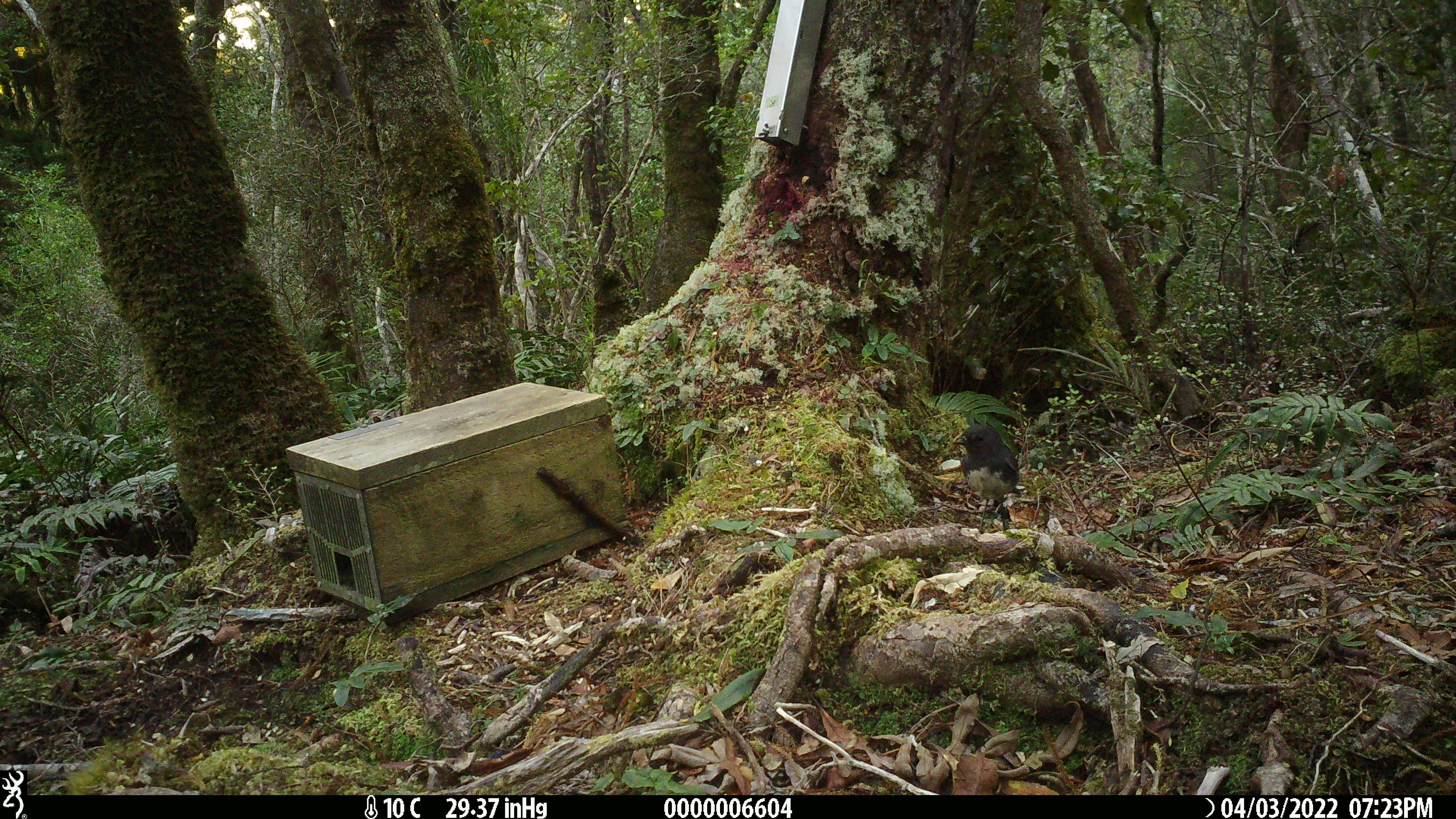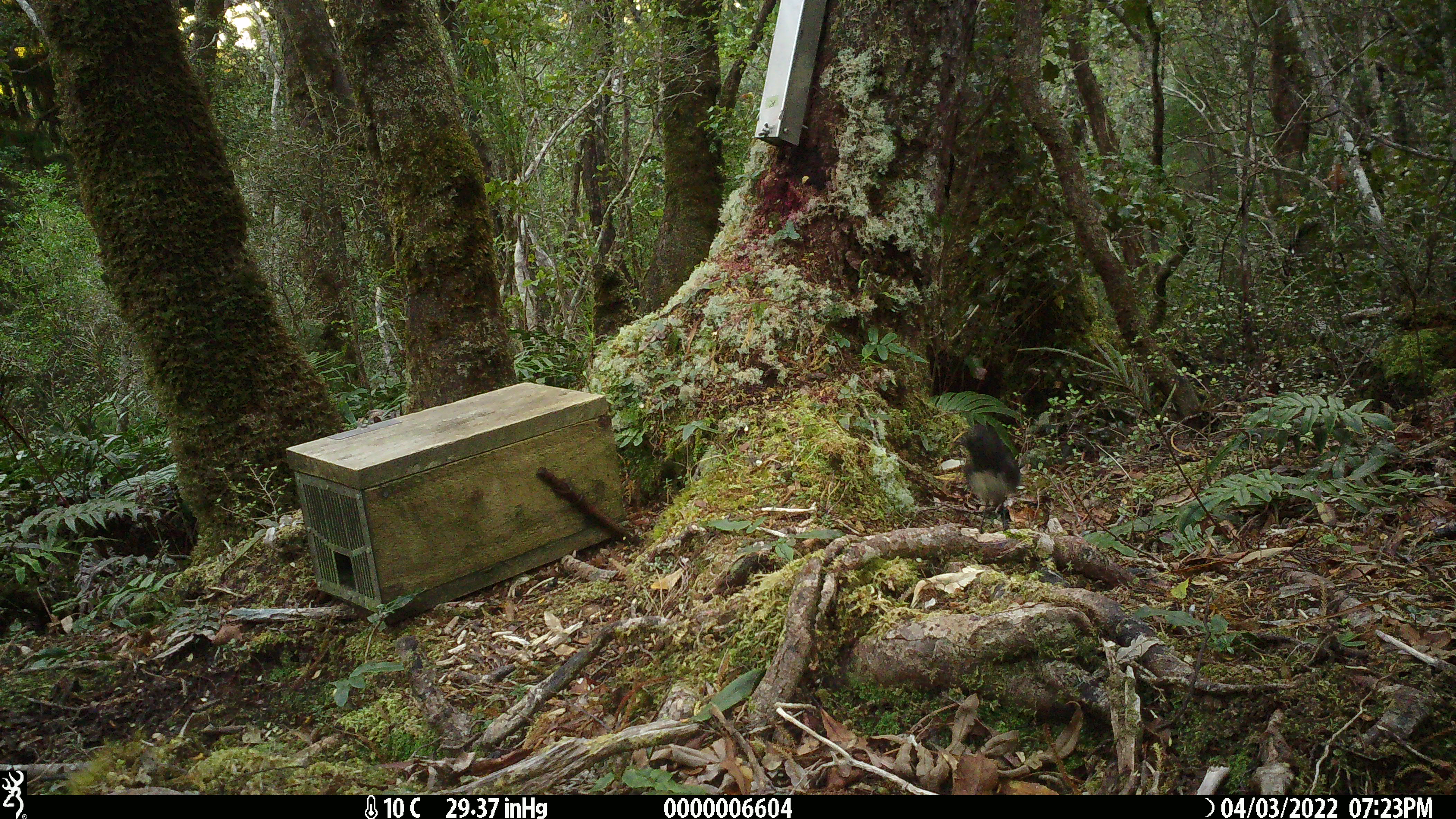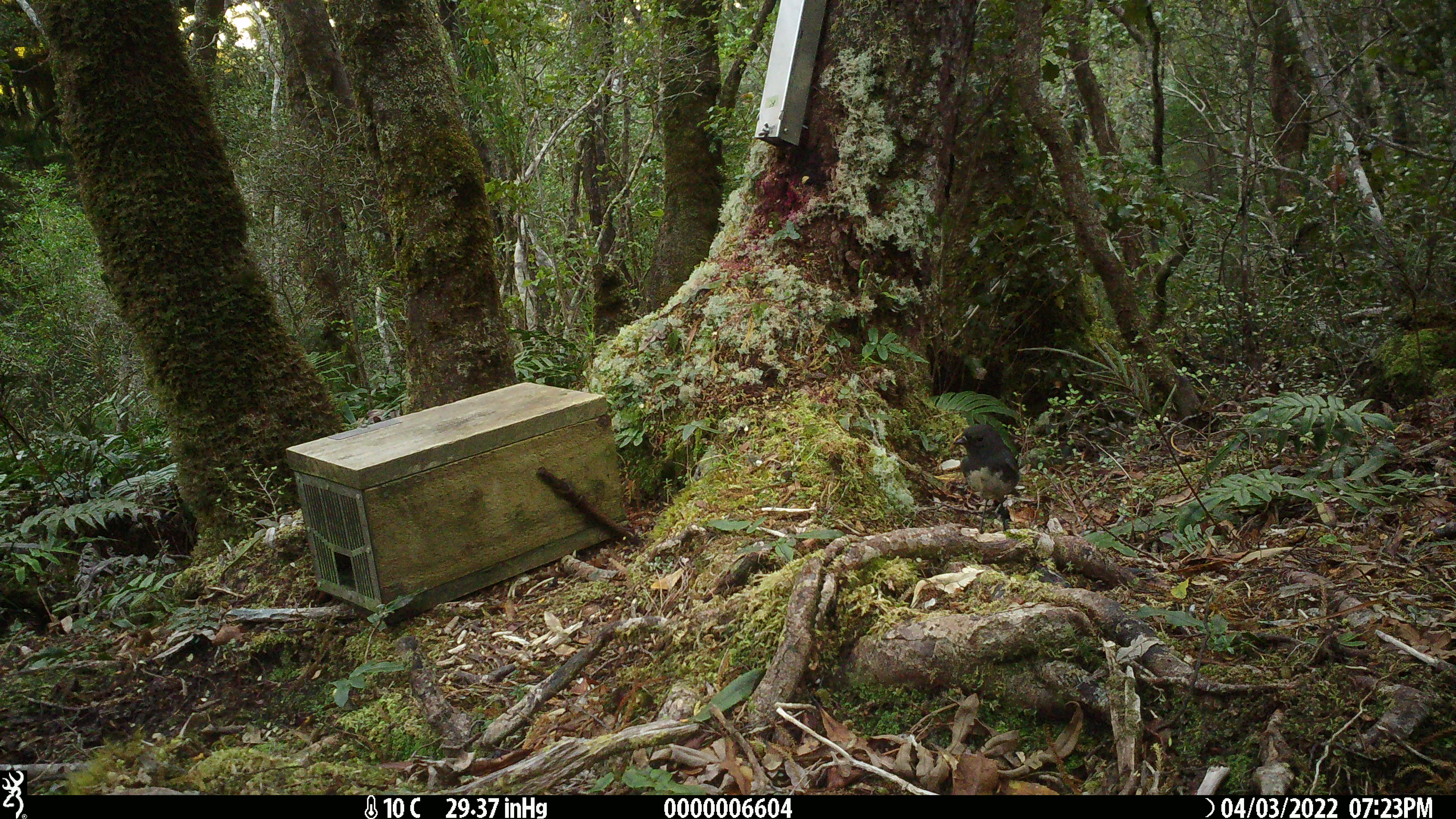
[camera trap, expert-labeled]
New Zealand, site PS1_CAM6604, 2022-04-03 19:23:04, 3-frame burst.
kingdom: Animalia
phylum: Chordata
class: Aves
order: Passeriformes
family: Petroicidae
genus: Petroica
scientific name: Petroica australis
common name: new zealand robin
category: robin